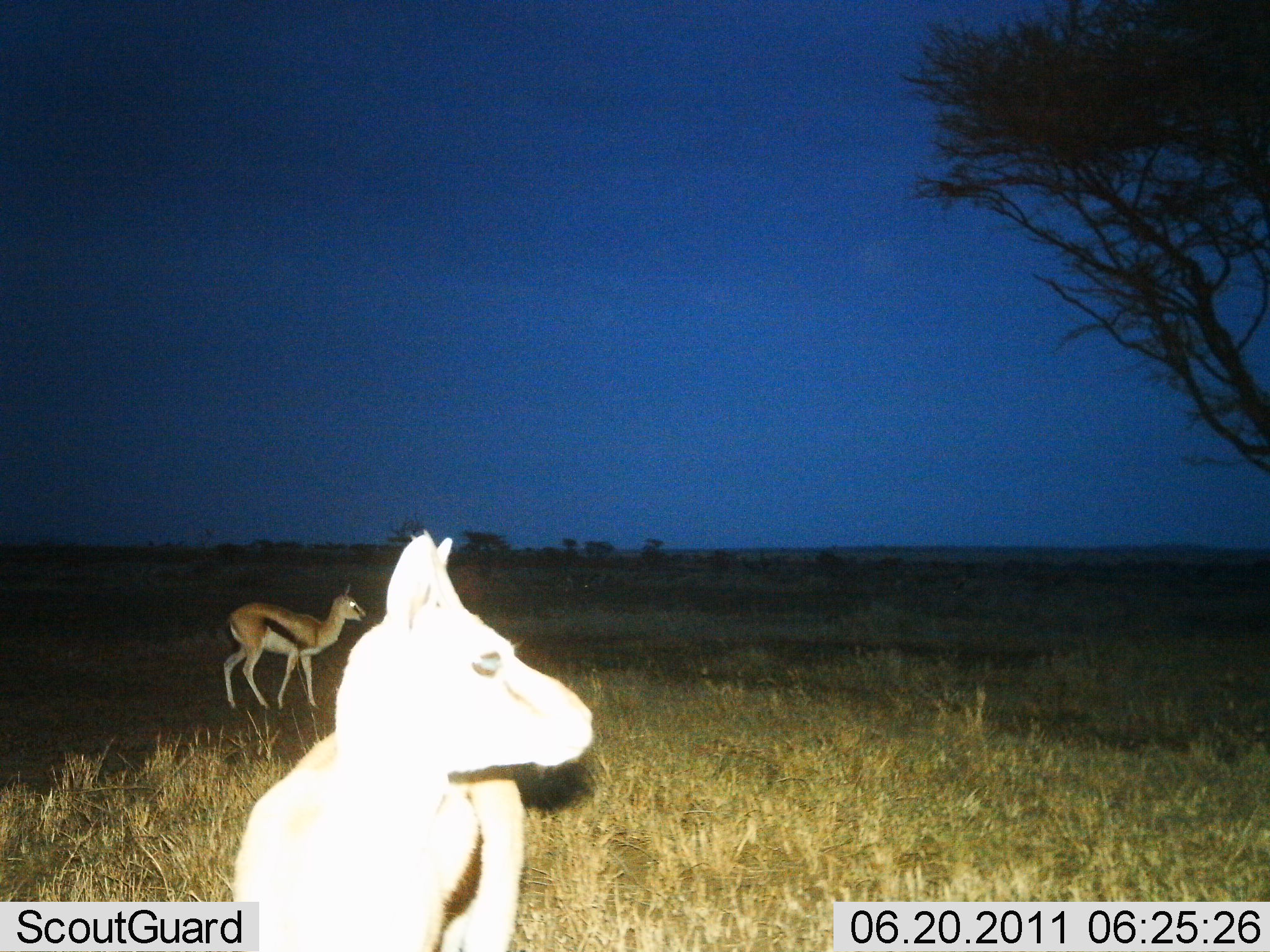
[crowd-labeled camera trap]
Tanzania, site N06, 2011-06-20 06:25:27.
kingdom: Animalia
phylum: Chordata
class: Mammalia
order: Artiodactyla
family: Bovidae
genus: Eudorcas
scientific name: Eudorcas thomsonii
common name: thomson's gazelle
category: gazellethomsons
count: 2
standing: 85%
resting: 0%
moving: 15%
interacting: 0%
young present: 0%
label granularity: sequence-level